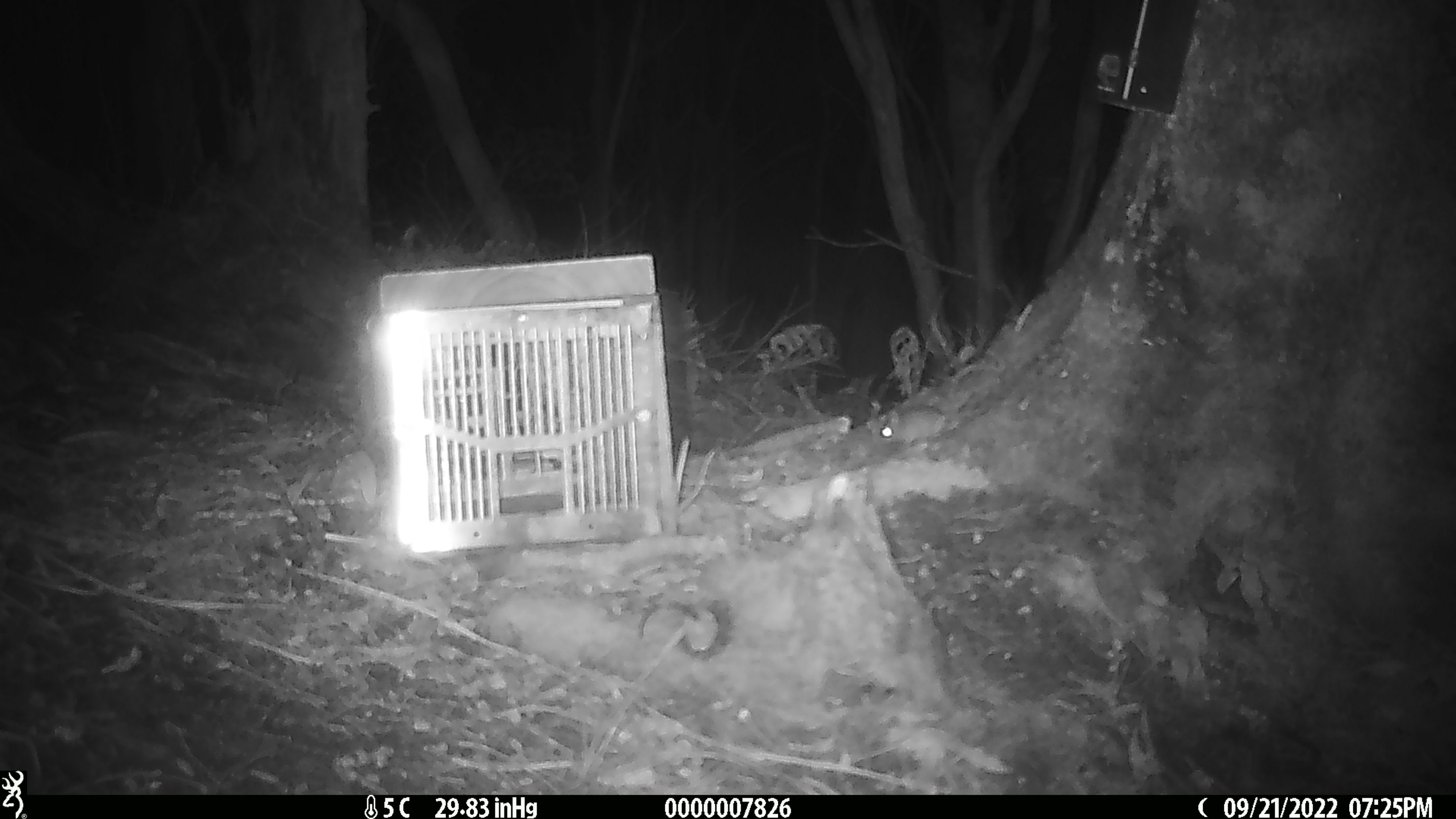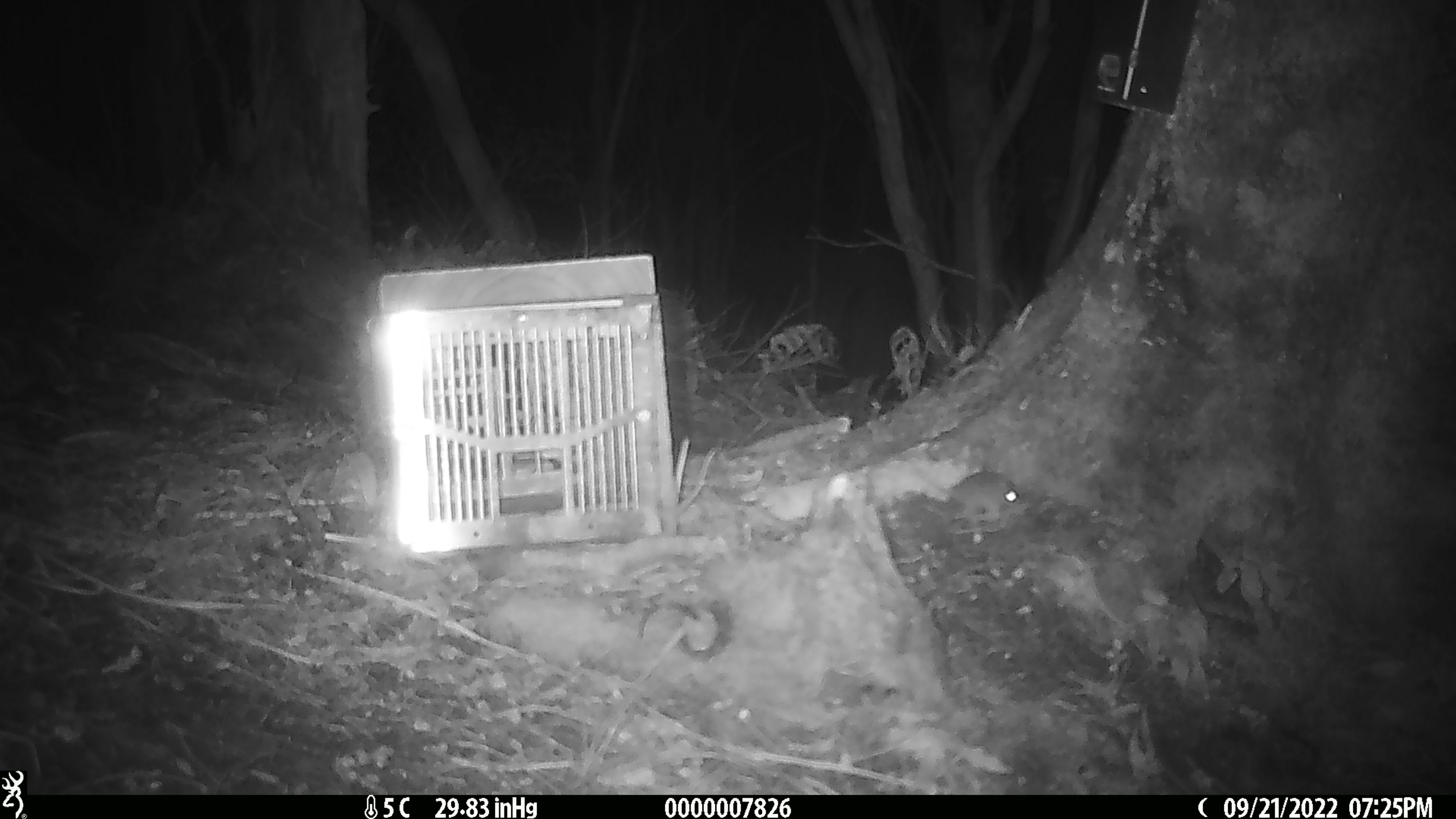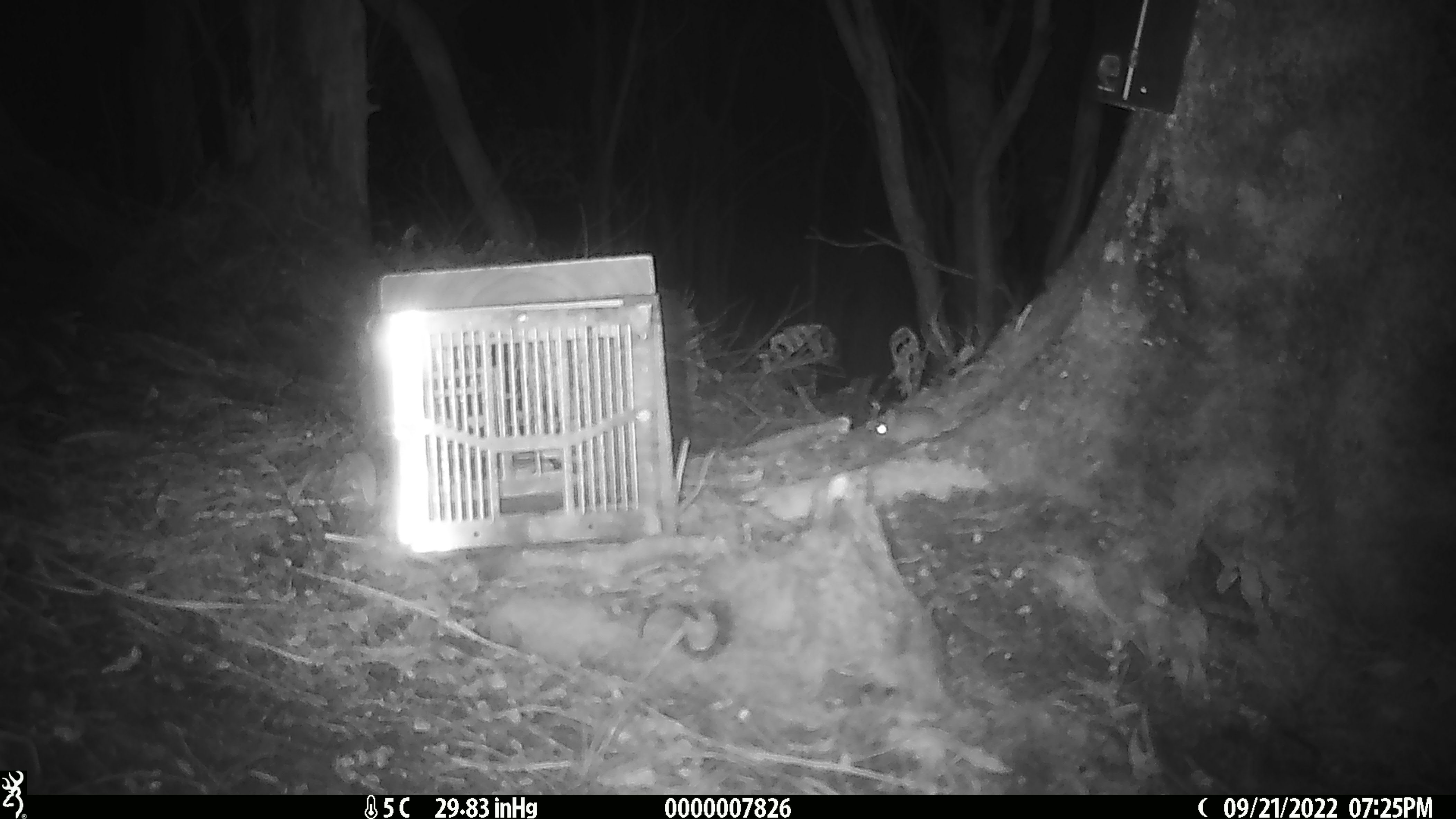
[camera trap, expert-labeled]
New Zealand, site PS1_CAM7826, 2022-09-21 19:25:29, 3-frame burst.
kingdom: Animalia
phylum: Chordata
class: Mammalia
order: Rodentia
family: Muridae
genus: Mus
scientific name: Mus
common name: mouse